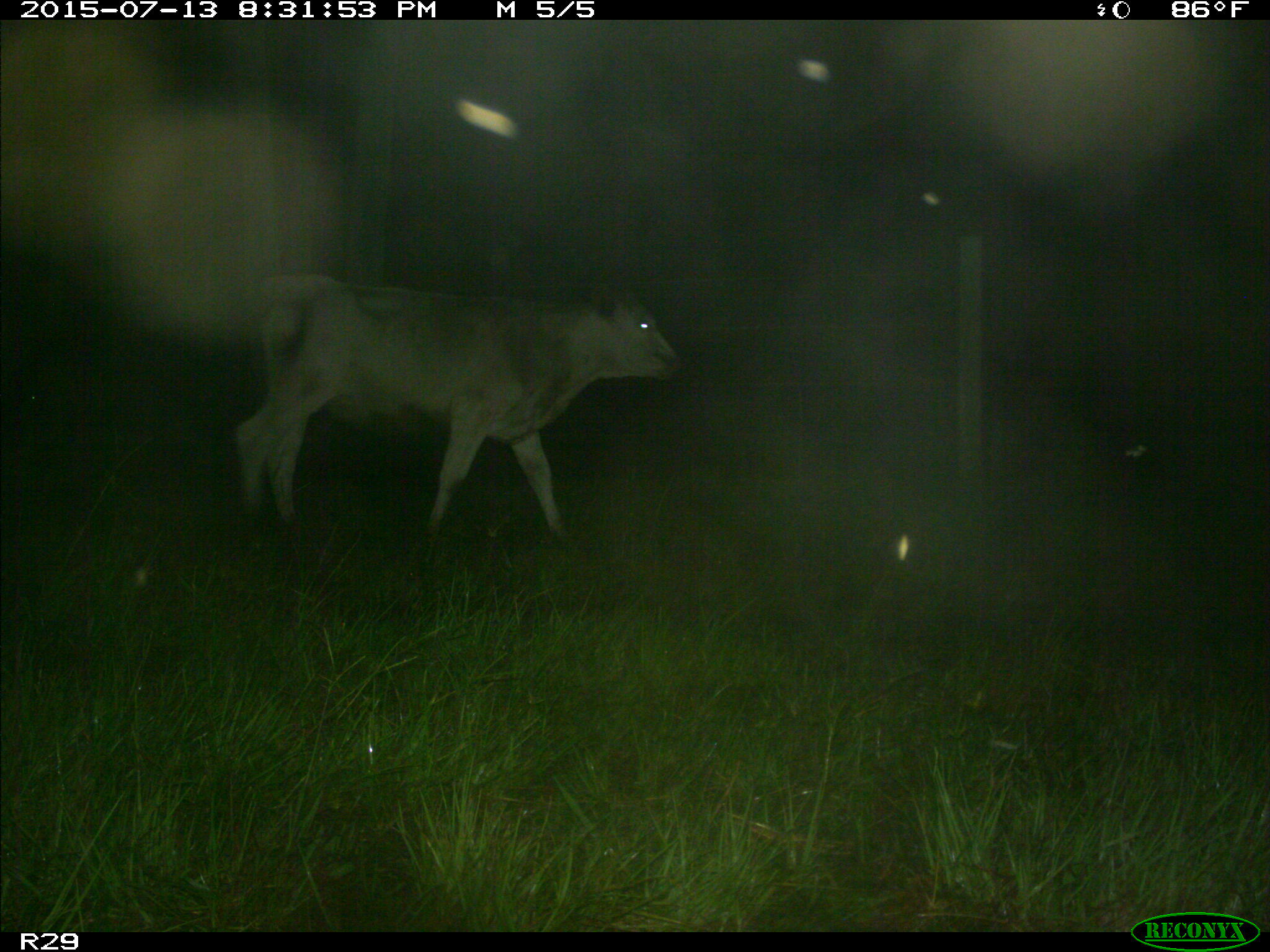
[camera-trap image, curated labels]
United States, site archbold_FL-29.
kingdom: Animalia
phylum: Chordata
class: Mammalia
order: Artiodactyla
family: Bovidae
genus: Bos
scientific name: Bos taurus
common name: domestic cow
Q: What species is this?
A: Bos taurus (domestic cow).